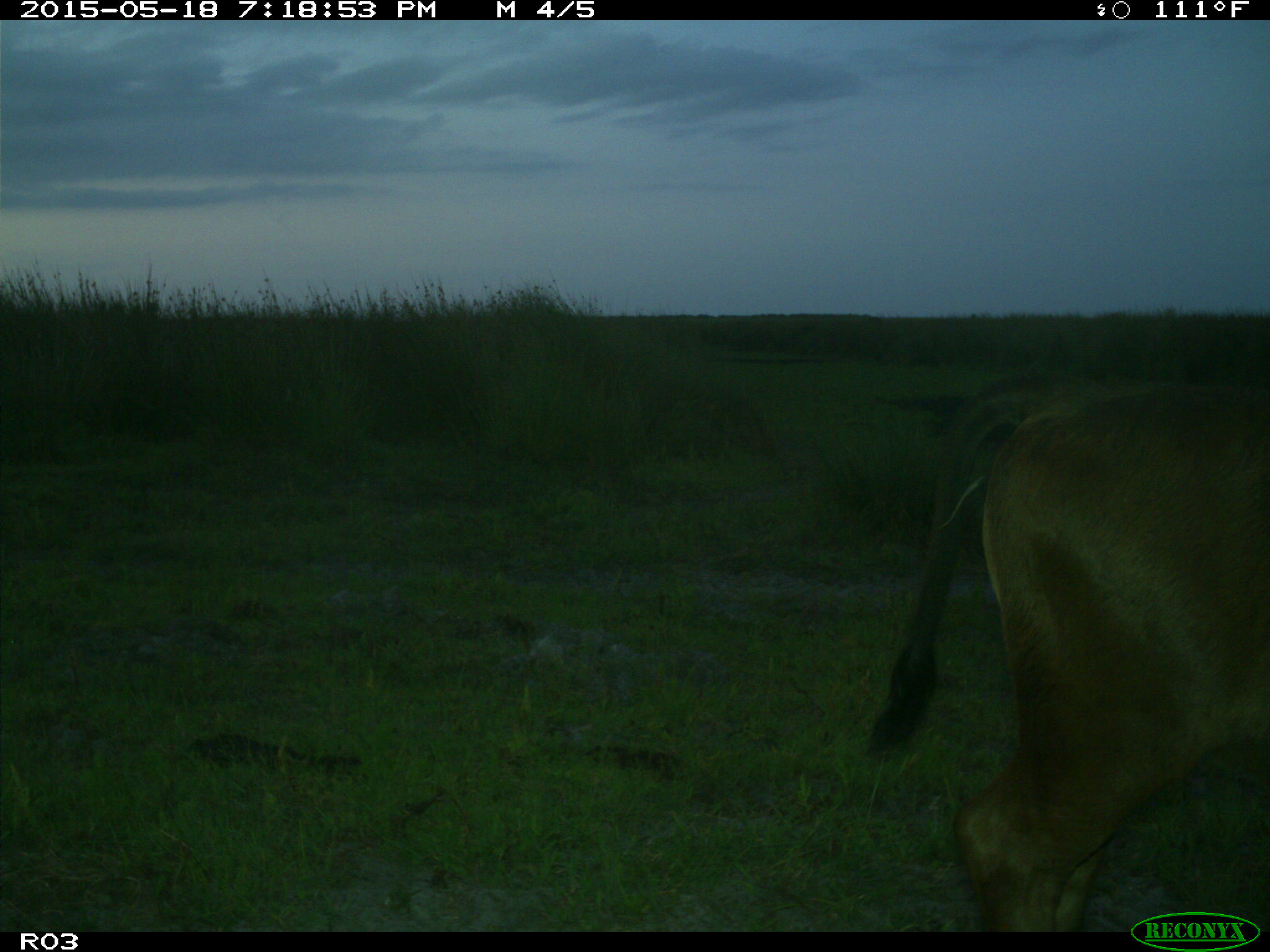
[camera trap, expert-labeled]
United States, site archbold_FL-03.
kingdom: Animalia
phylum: Chordata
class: Mammalia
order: Artiodactyla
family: Bovidae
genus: Bos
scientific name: Bos taurus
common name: domestic cow